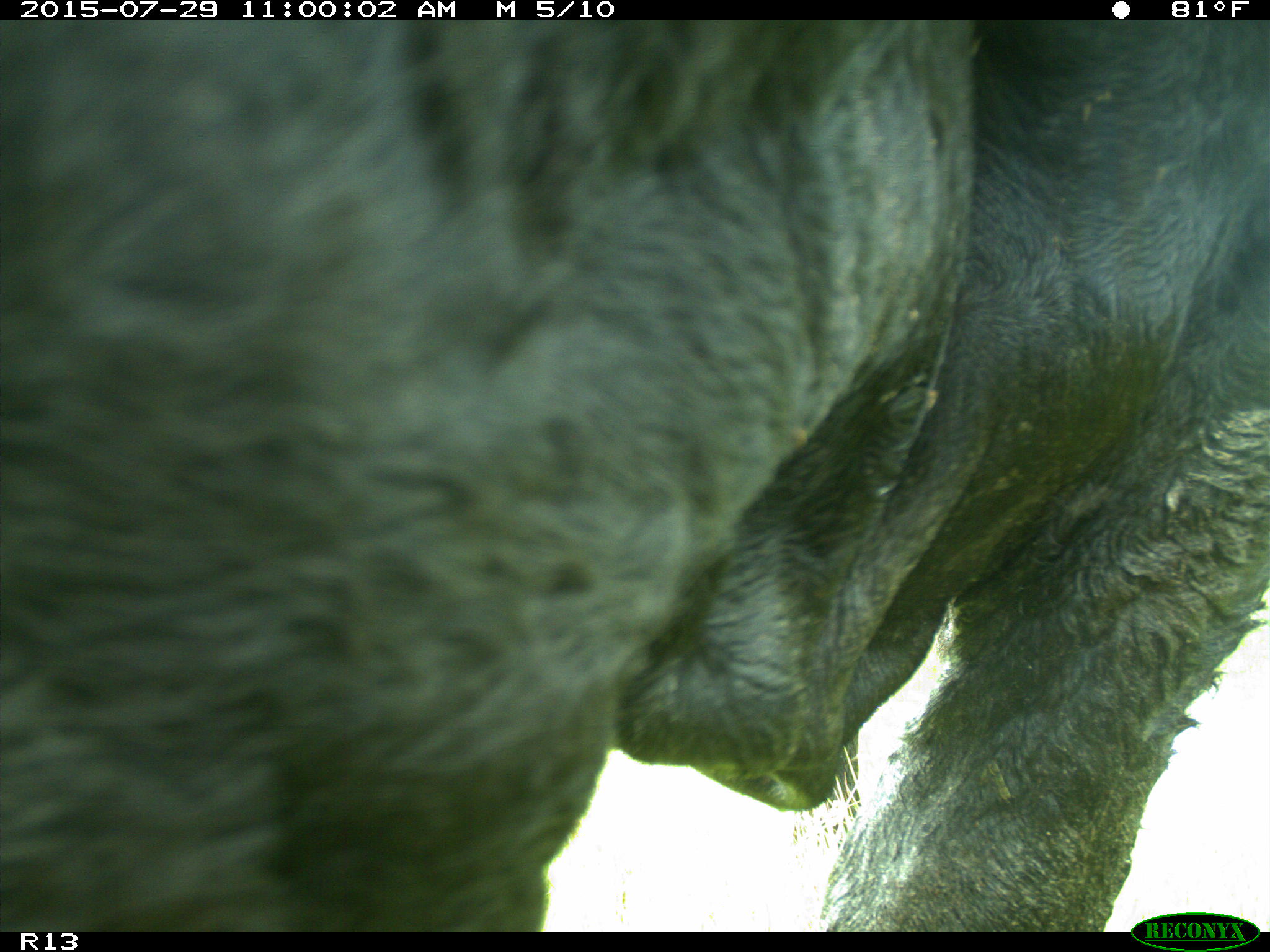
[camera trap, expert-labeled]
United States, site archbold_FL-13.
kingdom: Animalia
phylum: Chordata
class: Mammalia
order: Artiodactyla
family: Bovidae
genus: Bos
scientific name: Bos taurus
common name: domestic cow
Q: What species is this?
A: Bos taurus (domestic cow).